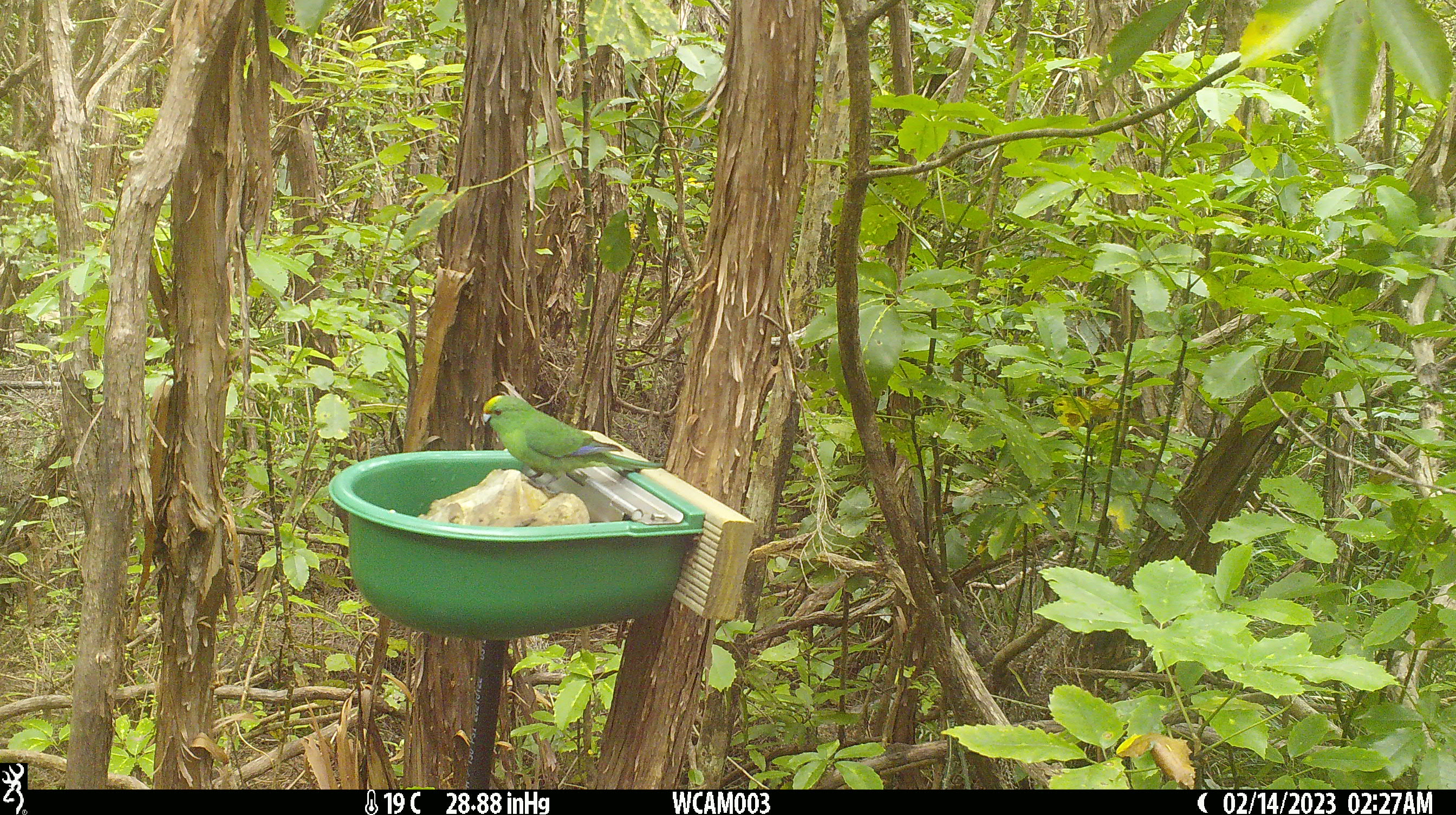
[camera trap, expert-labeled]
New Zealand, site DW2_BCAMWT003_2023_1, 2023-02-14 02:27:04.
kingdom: Animalia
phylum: Chordata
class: Aves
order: Psittaciformes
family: Psittaculidae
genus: Cyanoramphus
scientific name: Cyanoramphus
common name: parakeet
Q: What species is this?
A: Parakeet (Cyanoramphus).